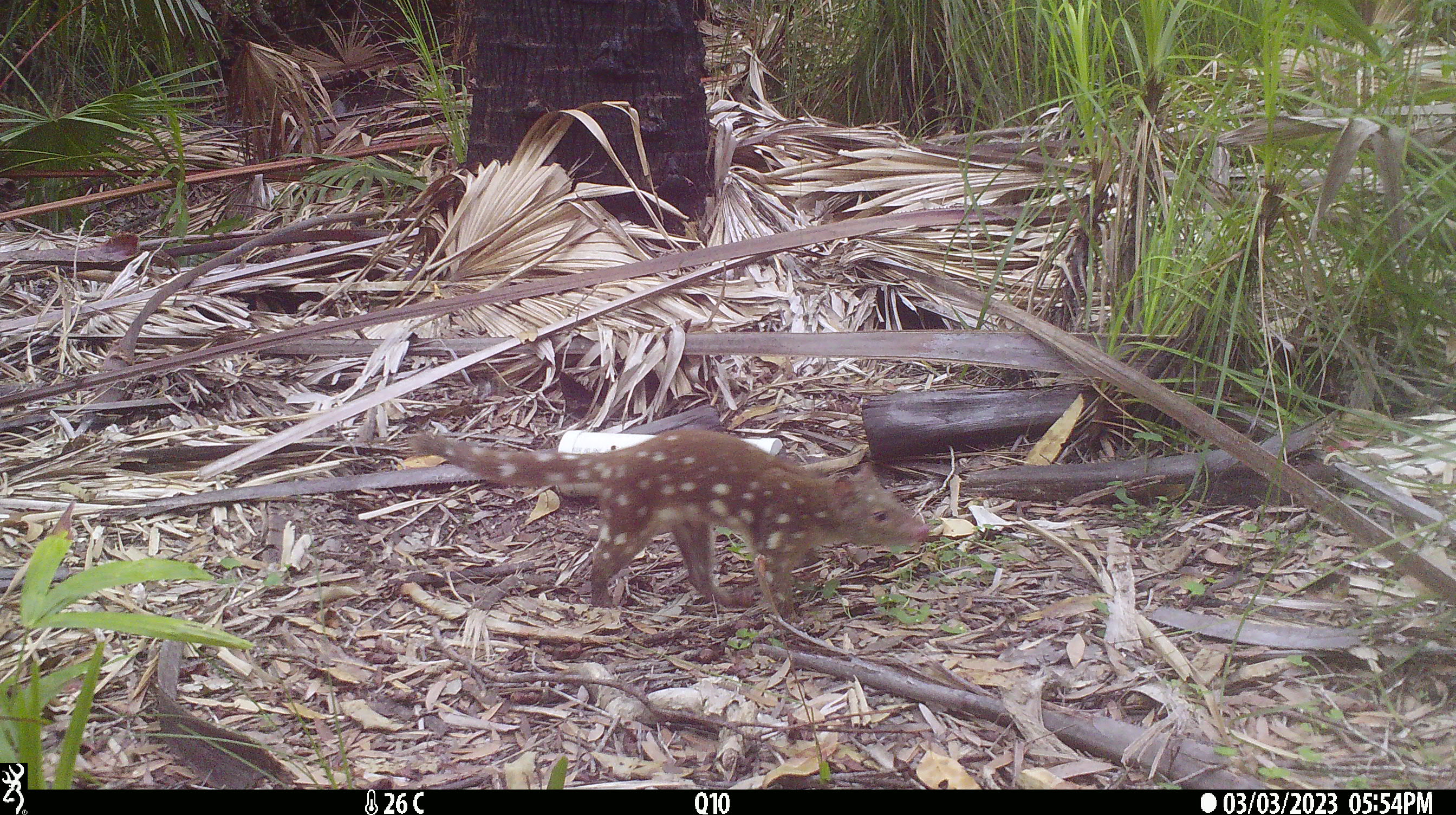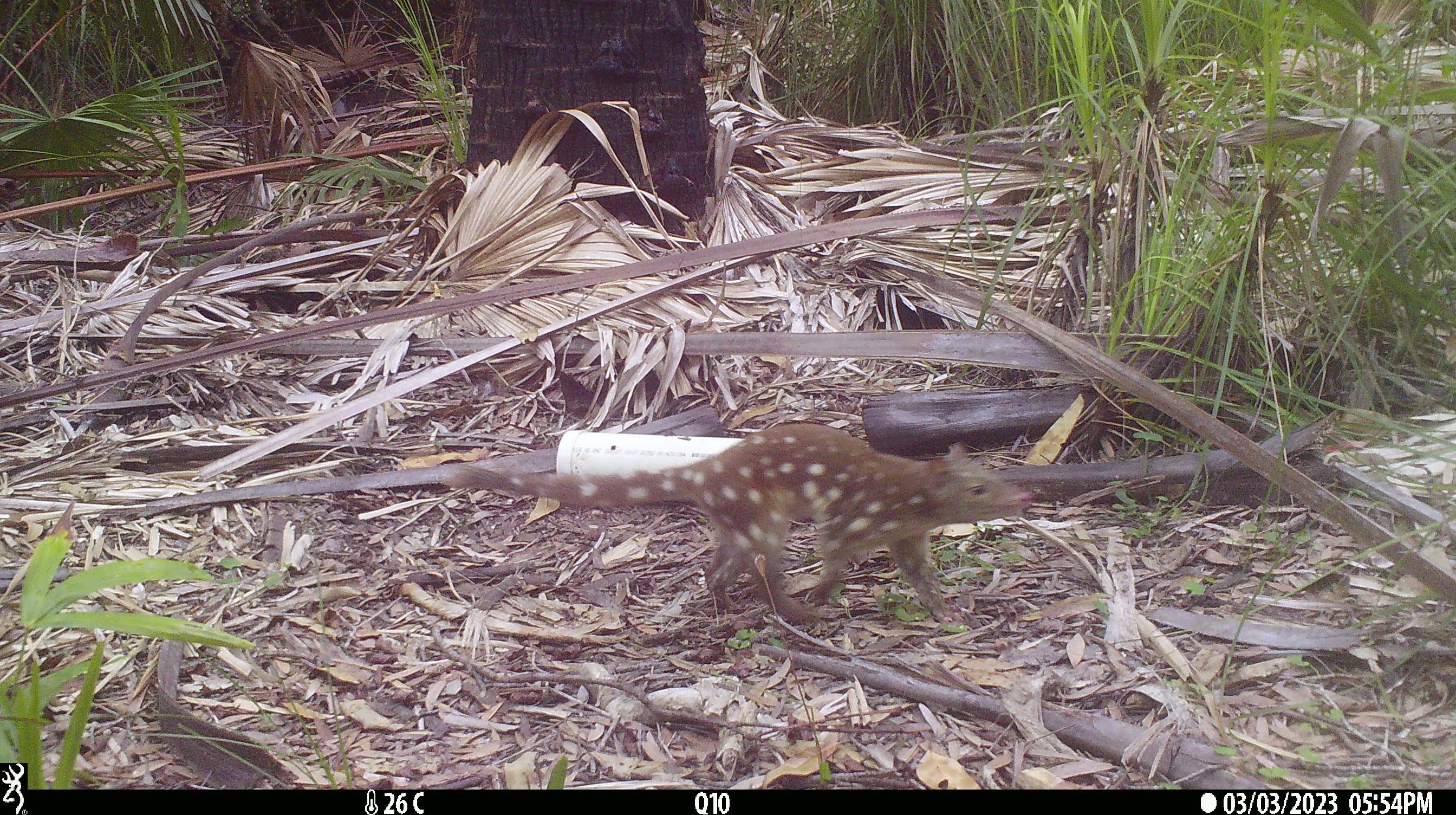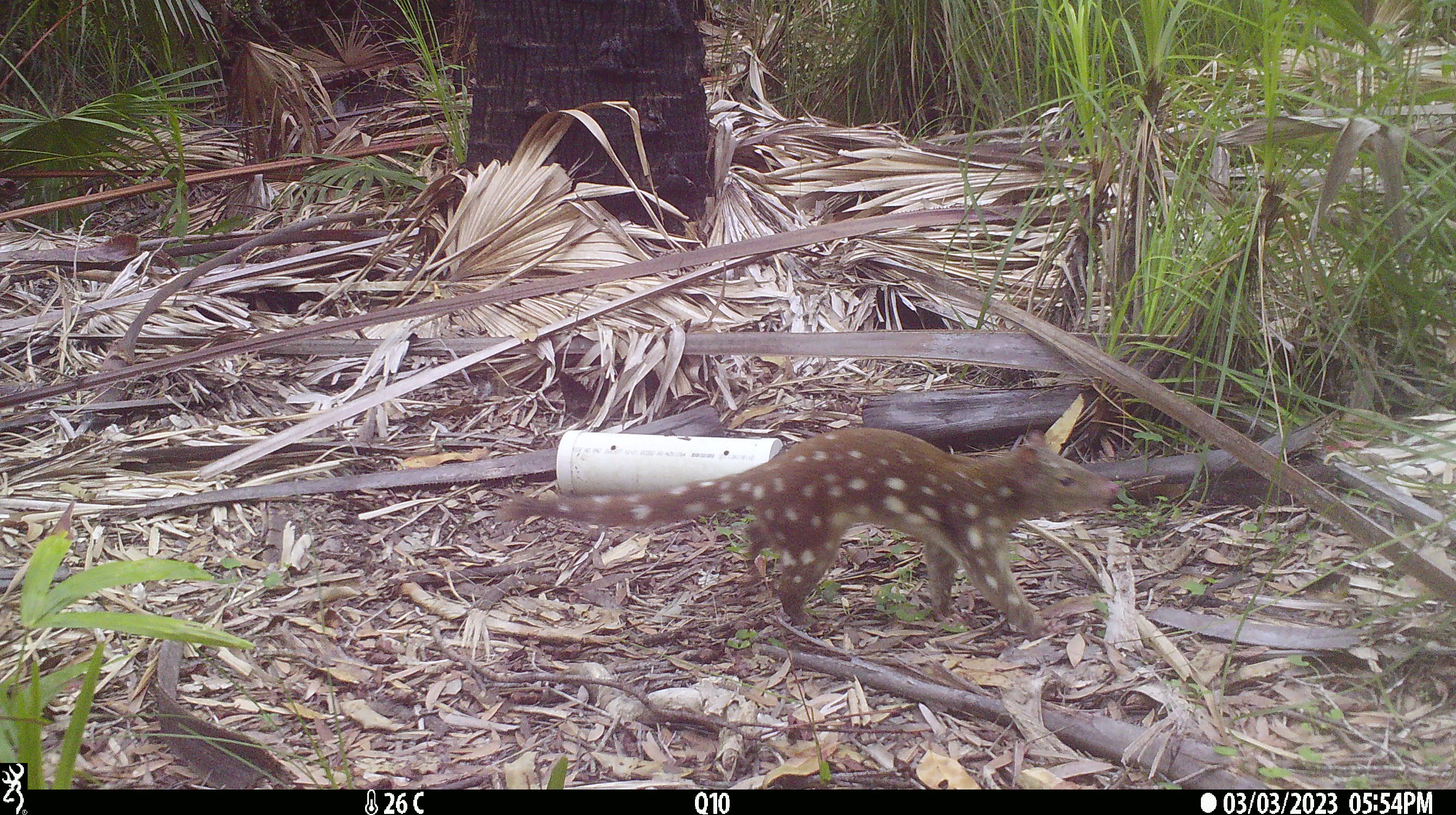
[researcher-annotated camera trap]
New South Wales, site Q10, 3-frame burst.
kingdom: Animalia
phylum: Chordata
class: Mammalia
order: Dasyuromorphia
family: Dasyuridae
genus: Dasyurus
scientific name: Dasyurus maculatus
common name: spotted-tailed quoll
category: quoll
Quoll (spotted-tailed quoll) (Dasyurus maculatus).